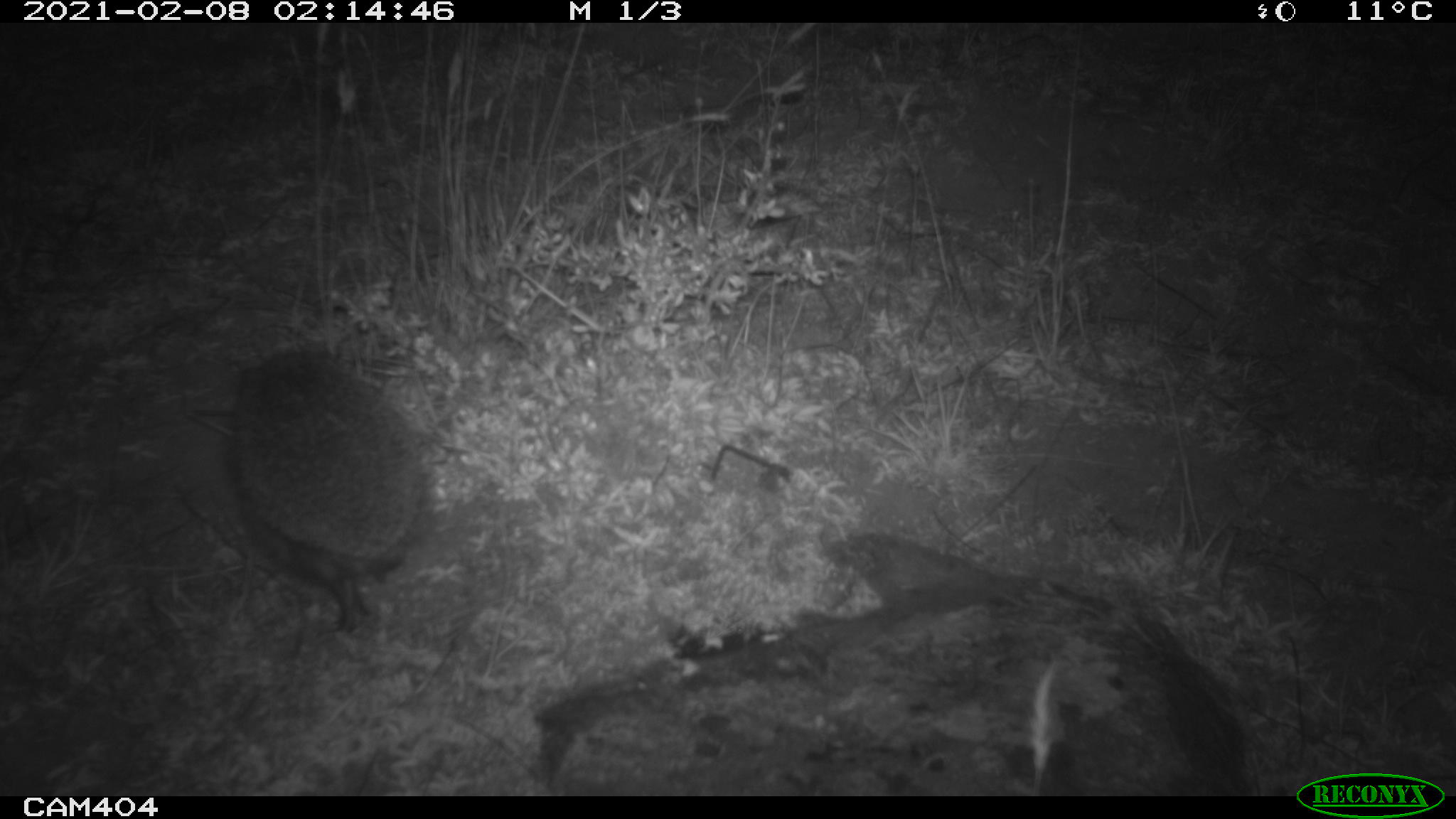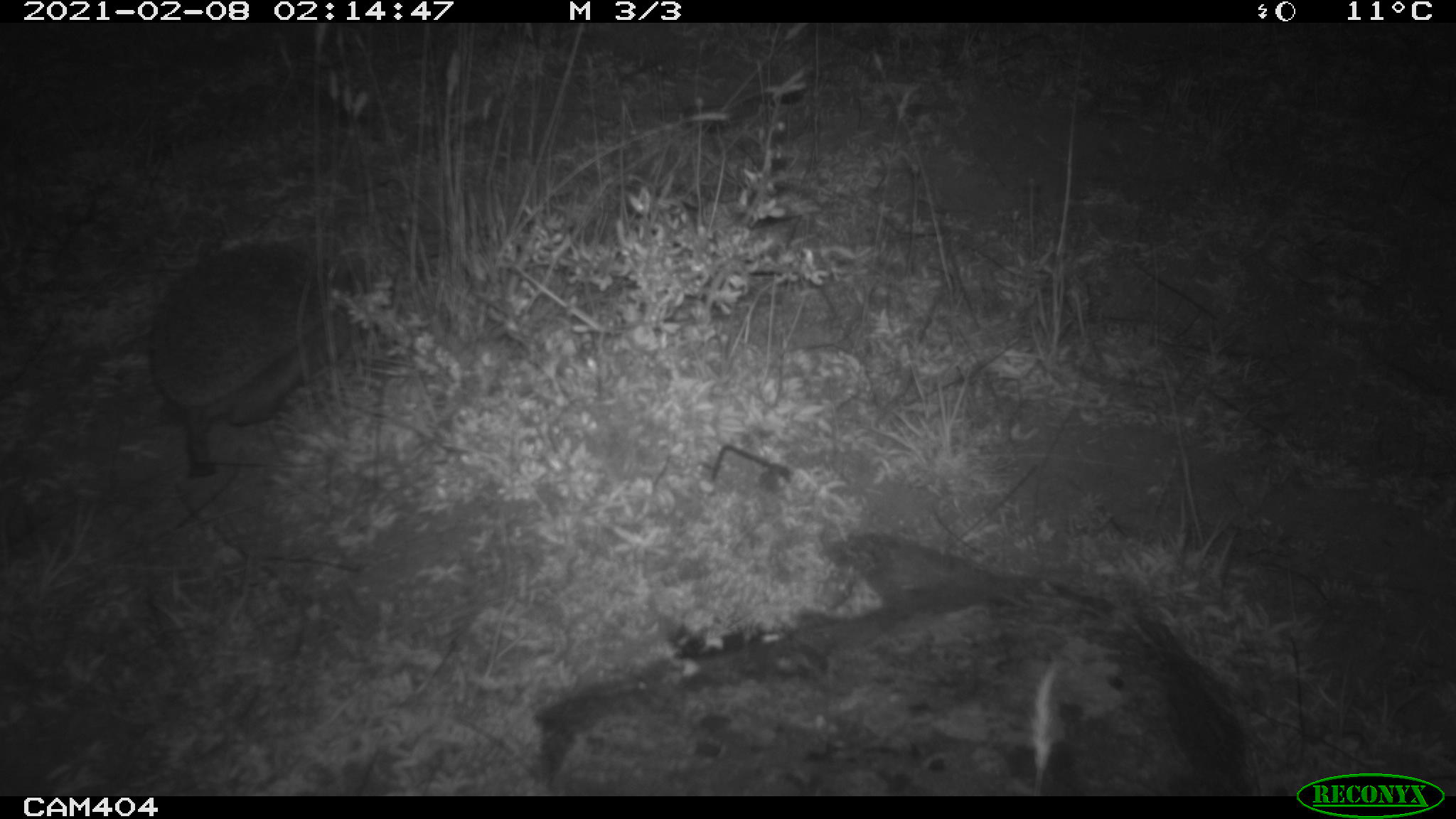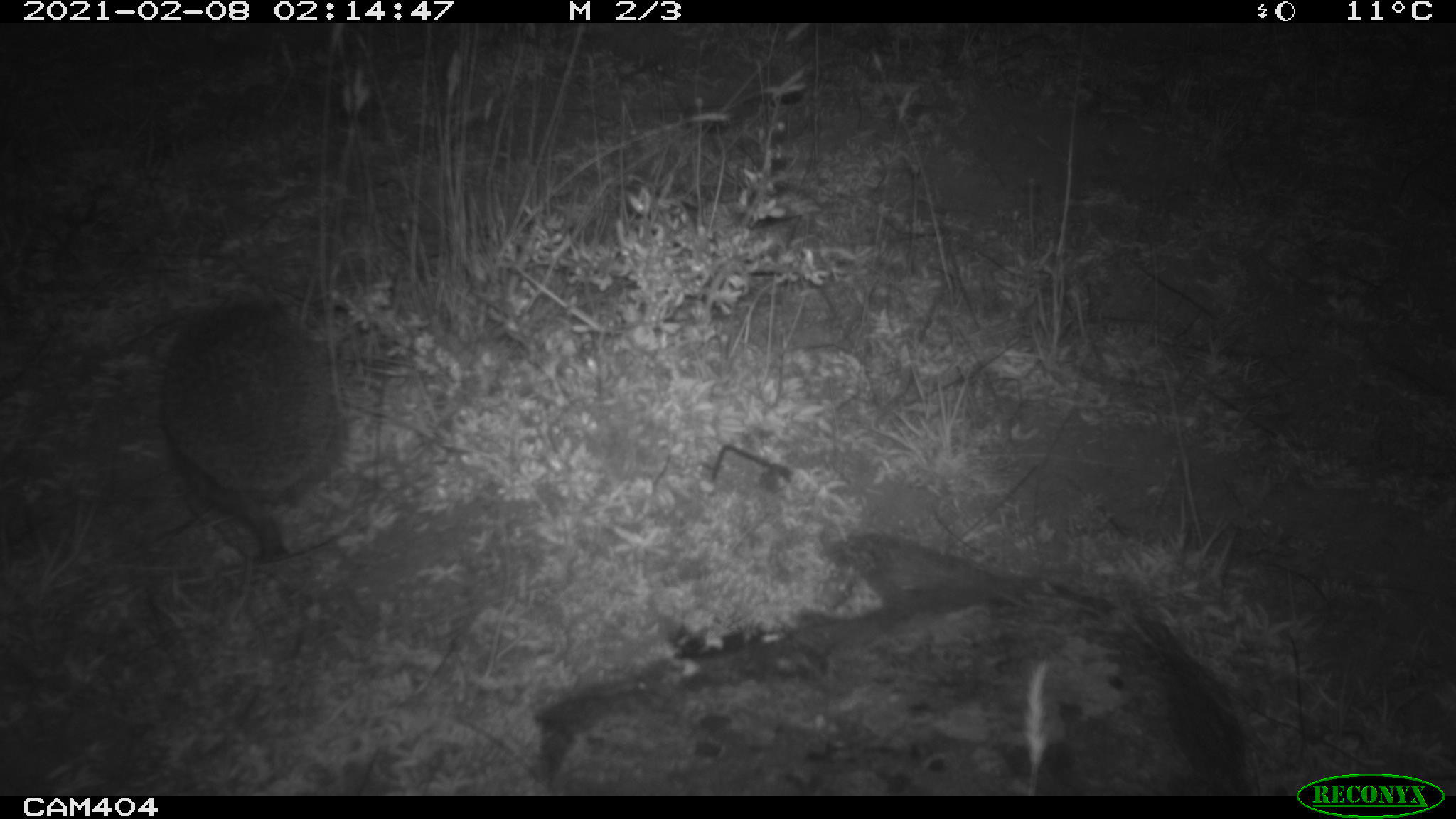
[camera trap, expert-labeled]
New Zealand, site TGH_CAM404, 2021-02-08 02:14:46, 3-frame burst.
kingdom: Animalia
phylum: Chordata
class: Mammalia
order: Eulipotyphla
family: Erinaceidae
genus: Erinaceus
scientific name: Erinaceus europaeus europaeus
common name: european hedgehog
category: hedgehog